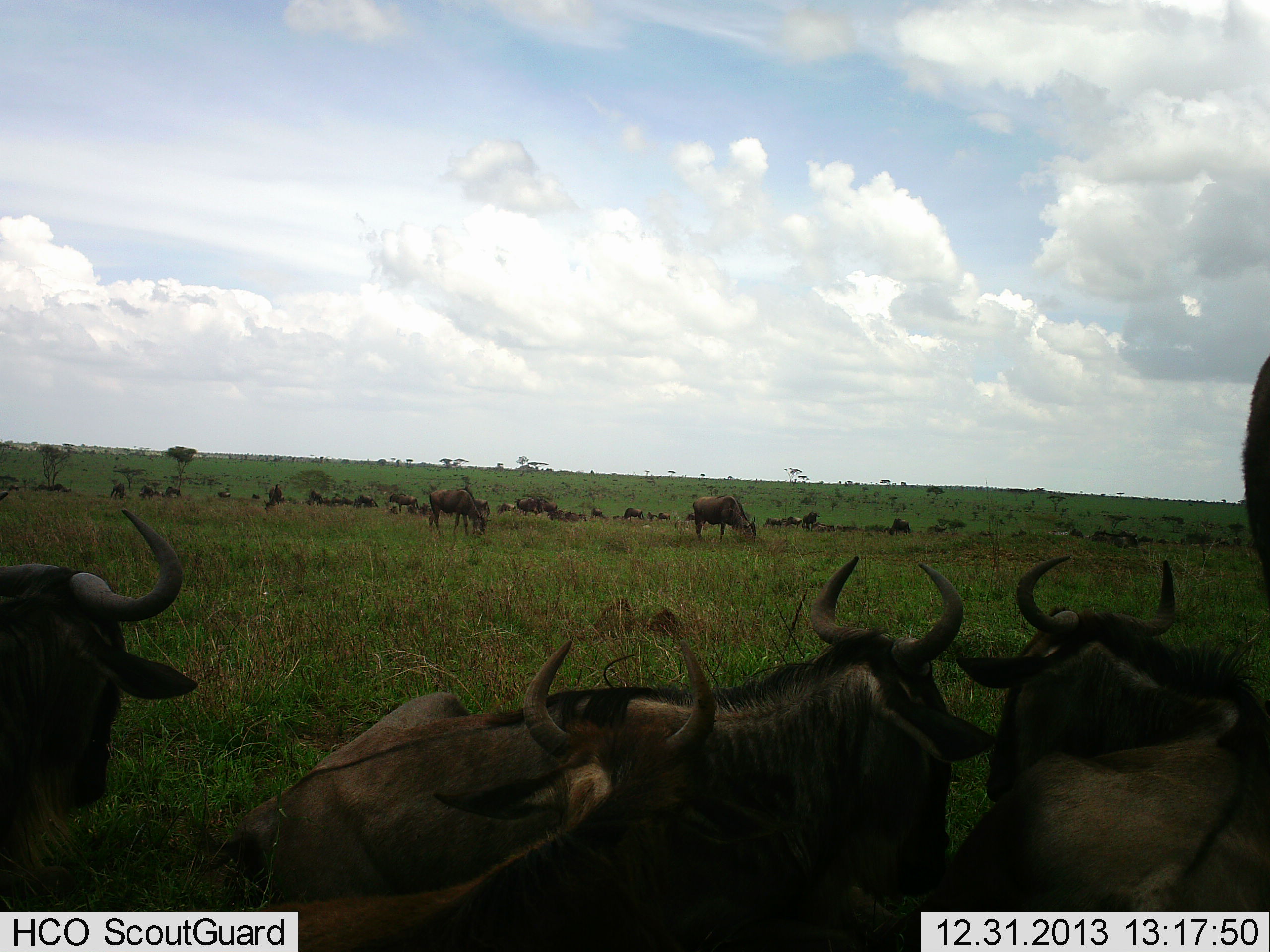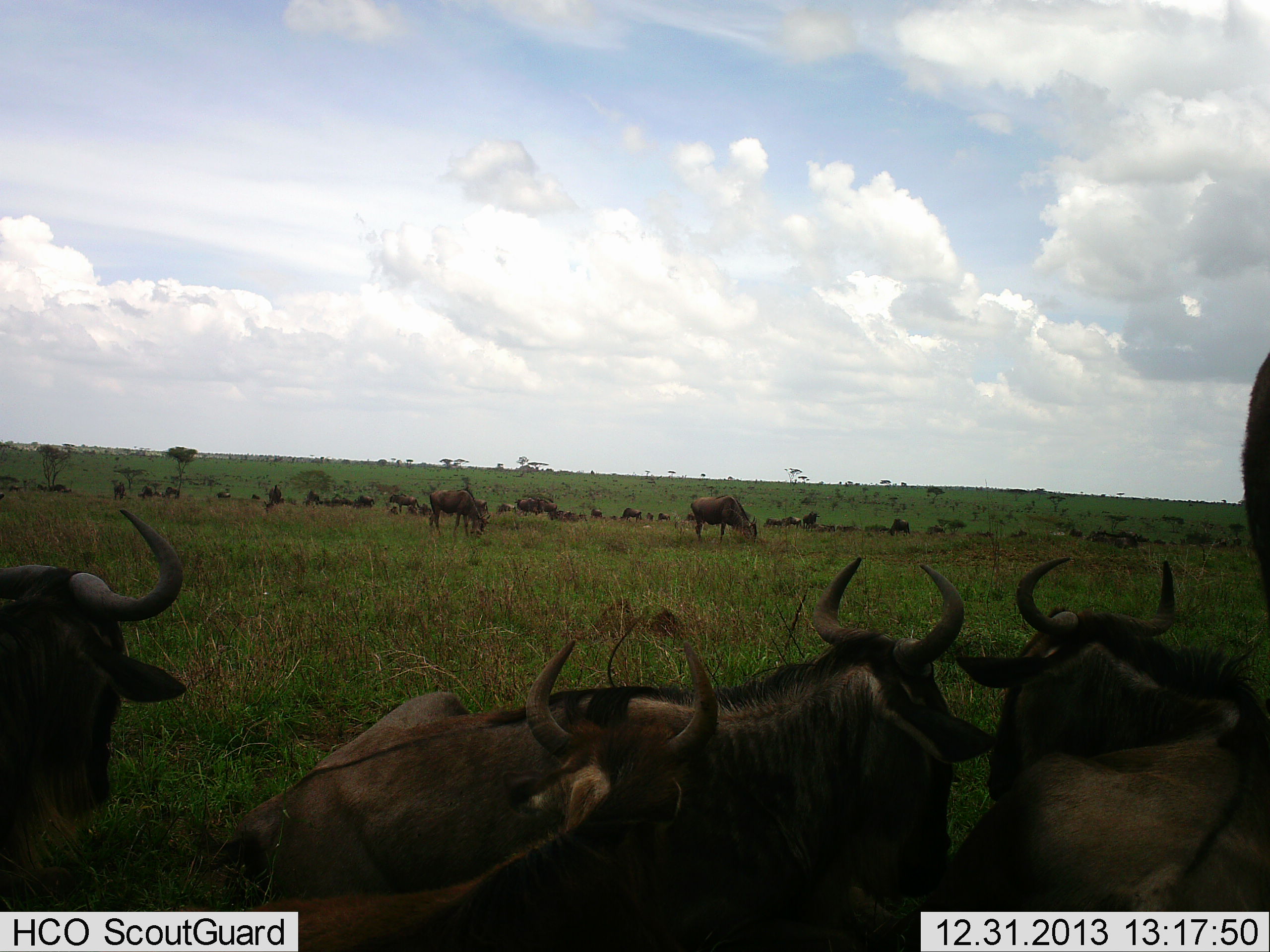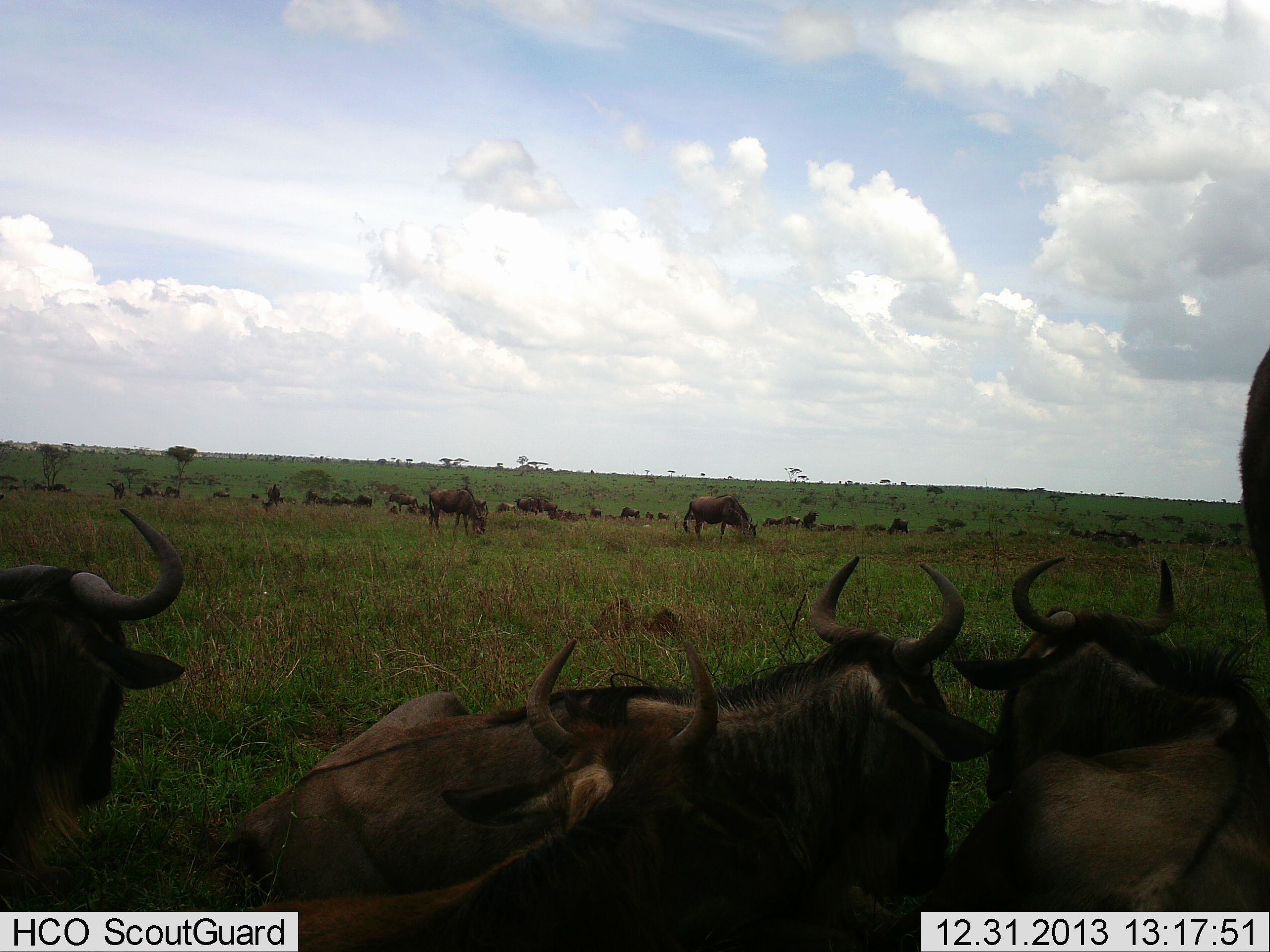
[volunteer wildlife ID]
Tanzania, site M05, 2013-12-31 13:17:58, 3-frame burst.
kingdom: Animalia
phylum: Chordata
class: Mammalia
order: Artiodactyla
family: Bovidae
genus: Connochaetes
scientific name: Connochaetes taurinus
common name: blue wildebeest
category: wildebeest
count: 11-50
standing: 60%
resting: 80%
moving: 10%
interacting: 0%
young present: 0%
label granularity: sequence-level